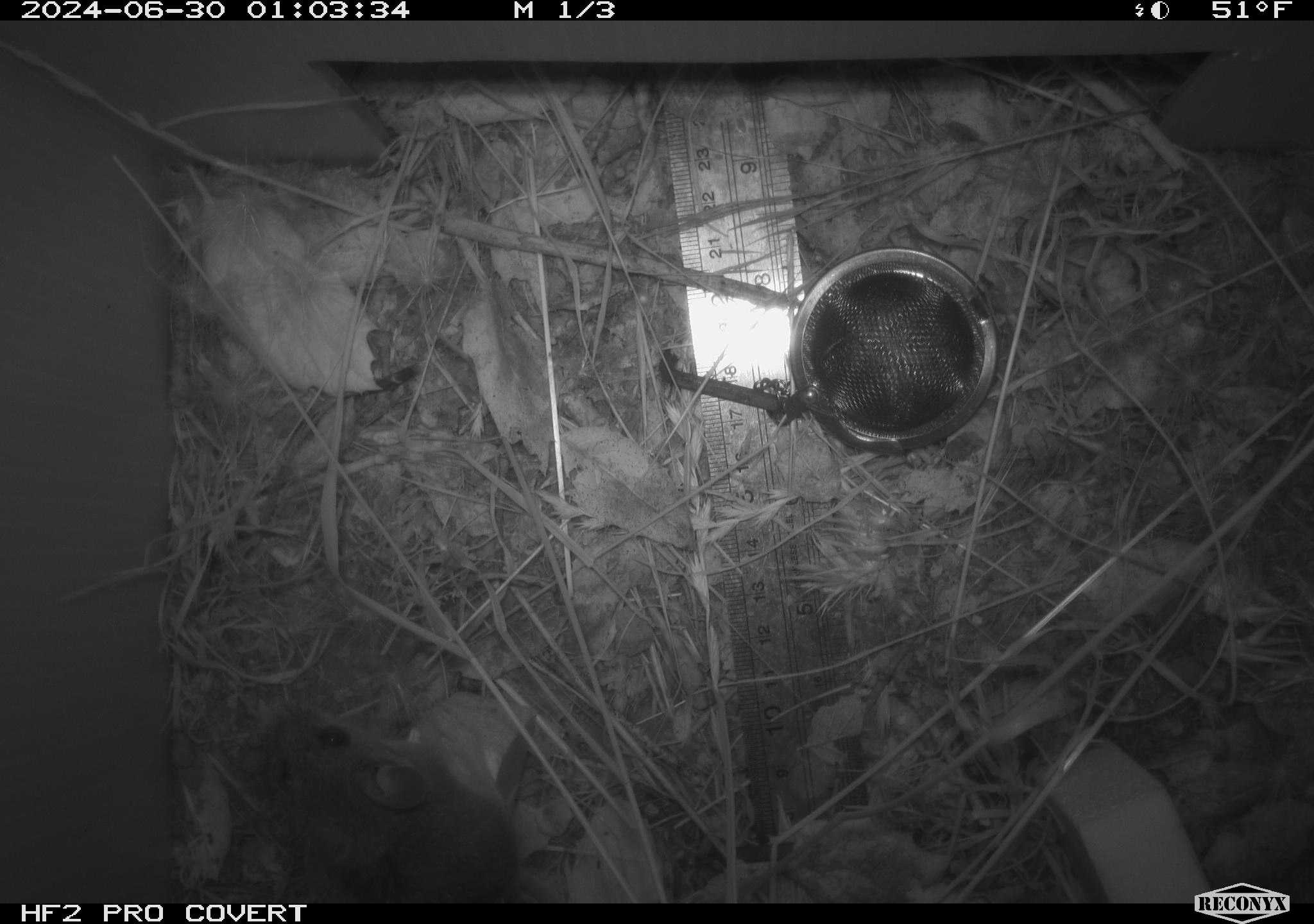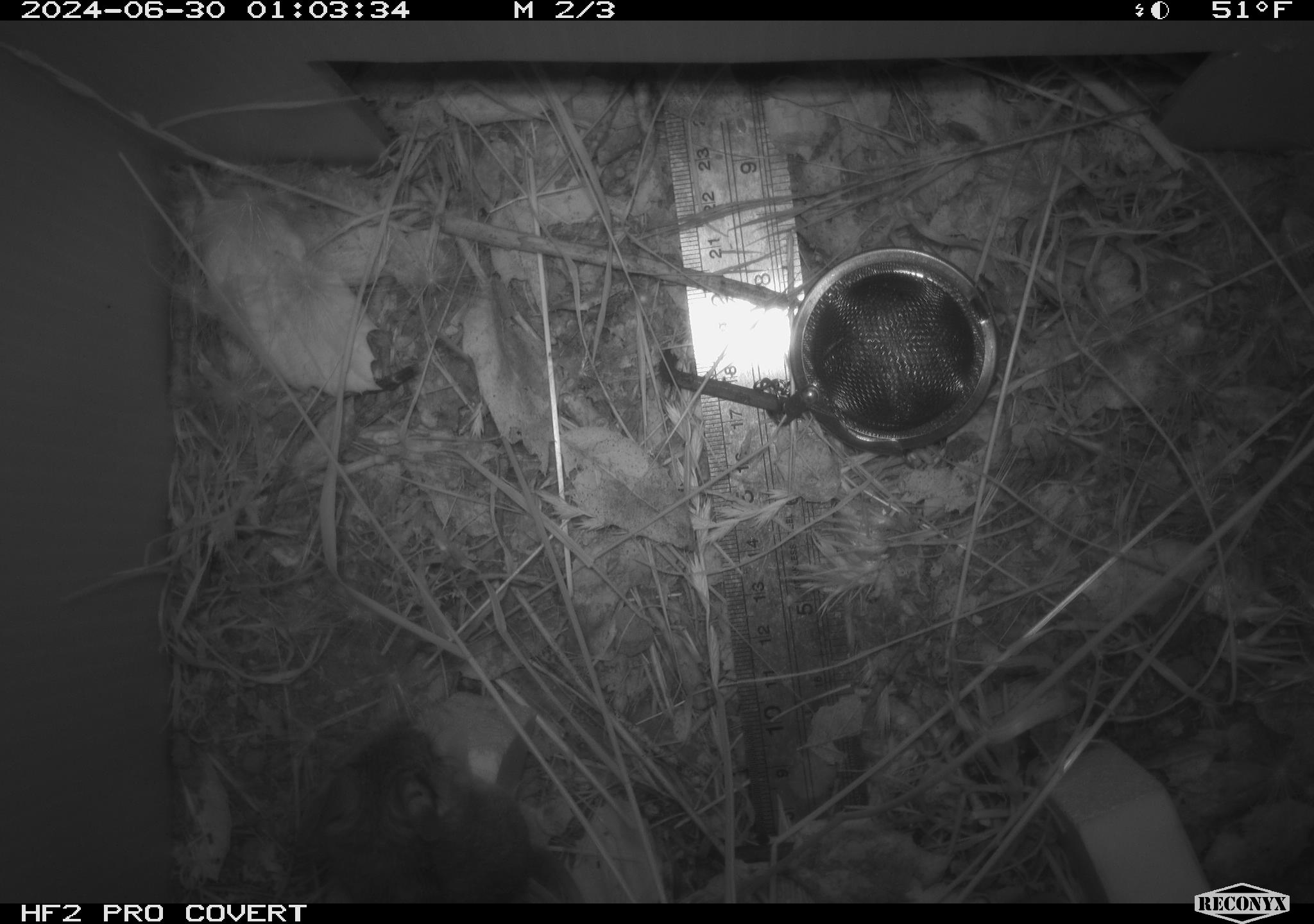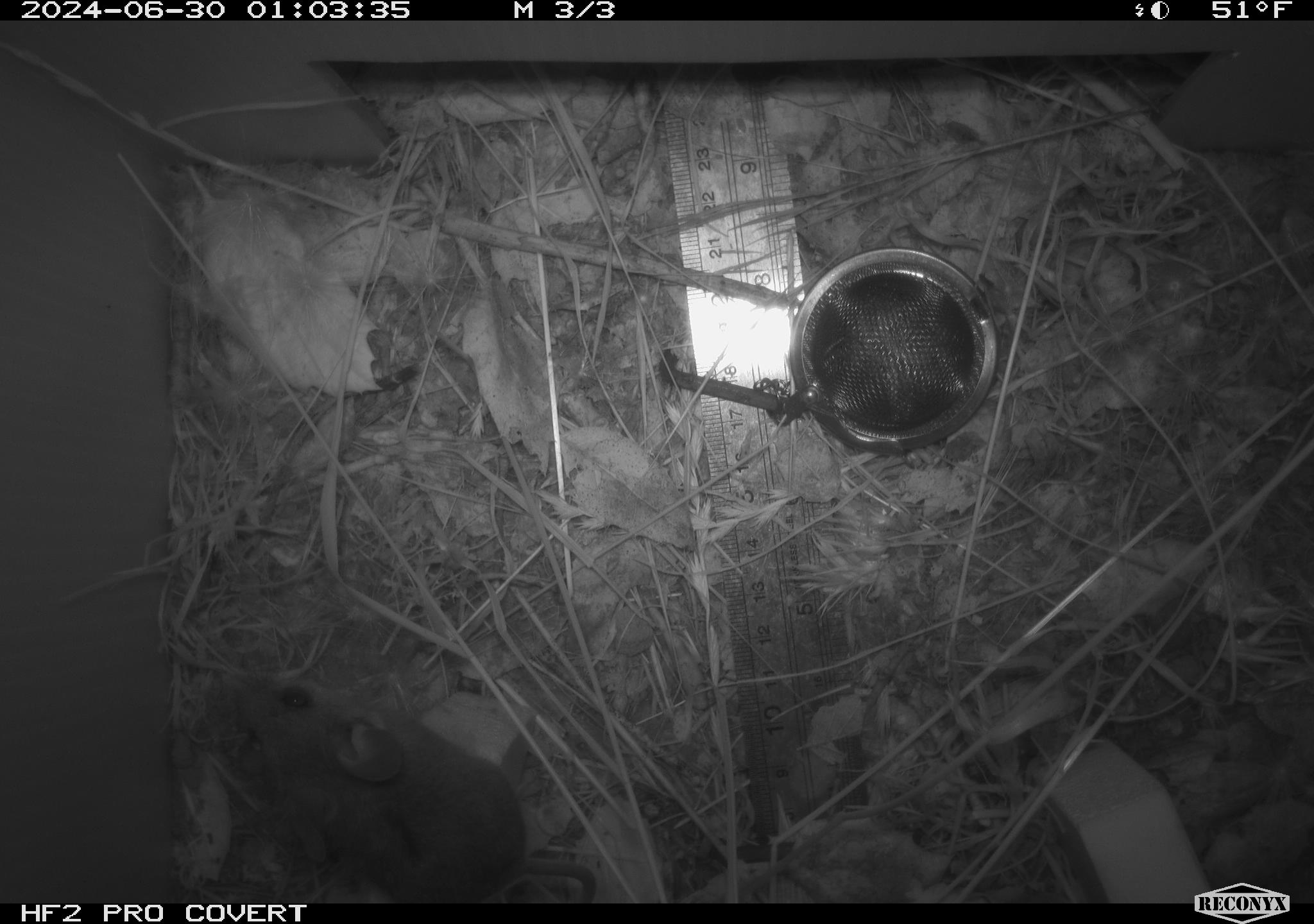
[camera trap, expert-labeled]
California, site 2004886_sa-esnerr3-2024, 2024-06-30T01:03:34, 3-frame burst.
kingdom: Animalia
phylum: Chordata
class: Mammalia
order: Rodentia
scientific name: Rodentia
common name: rodent